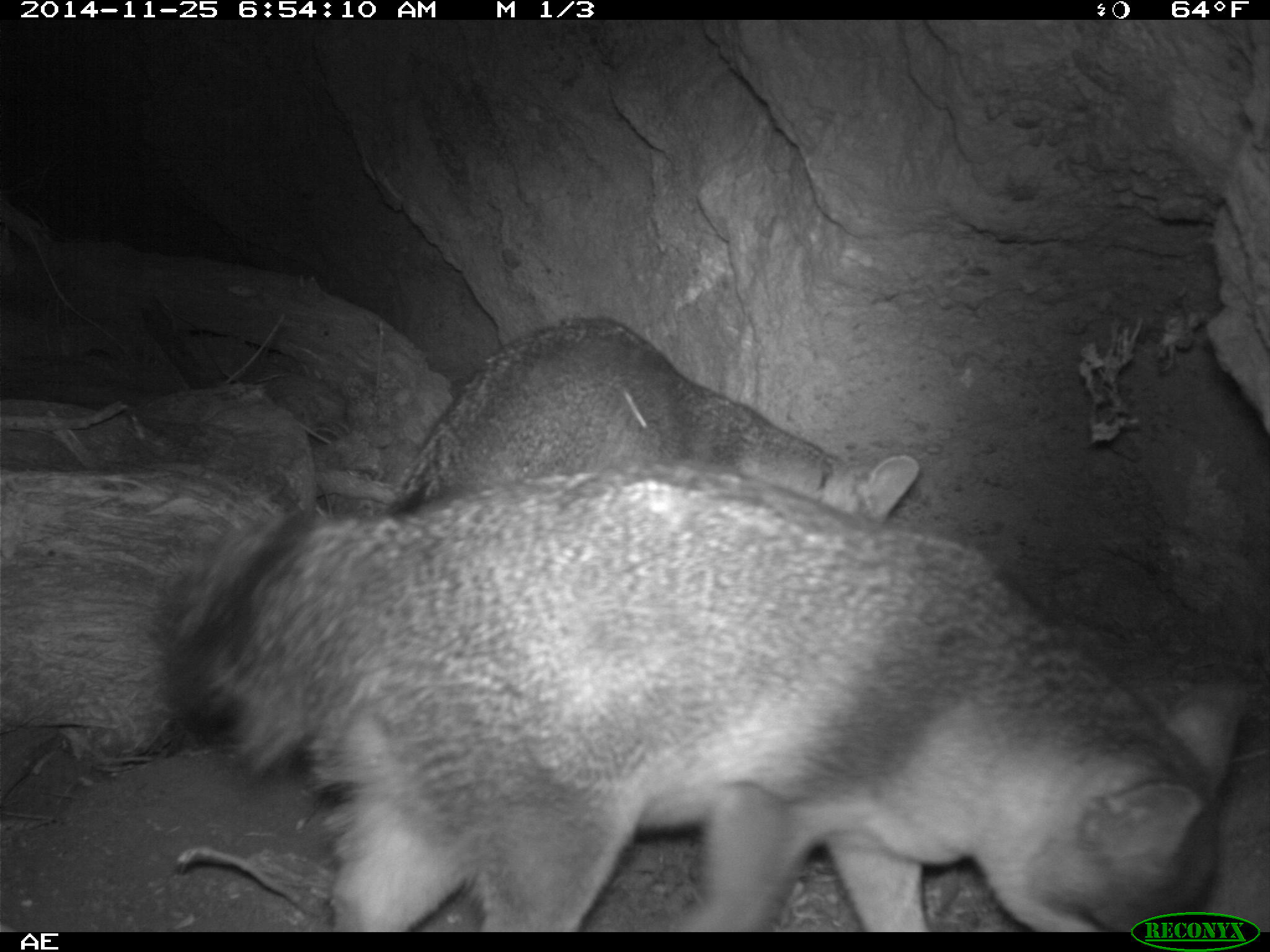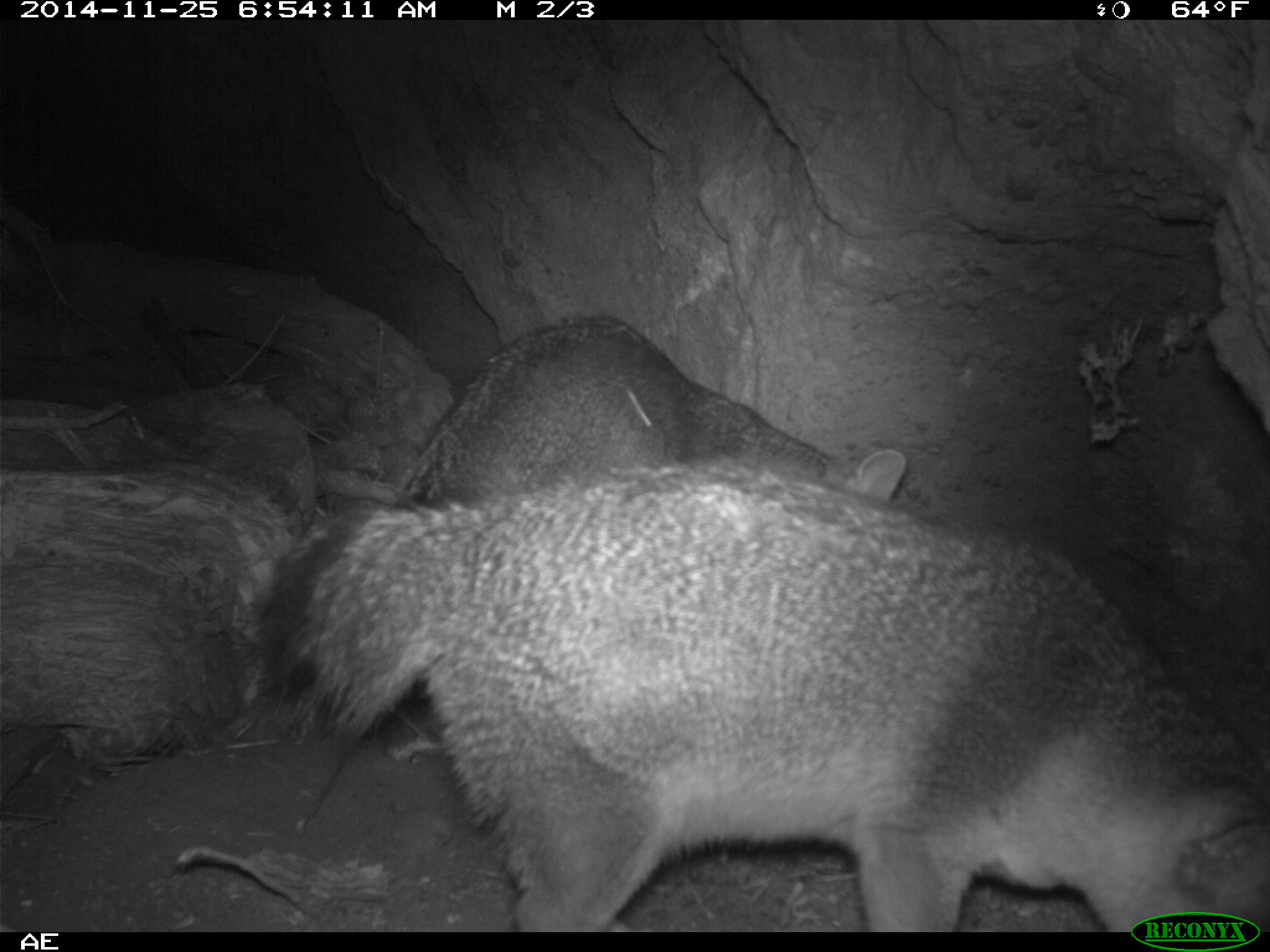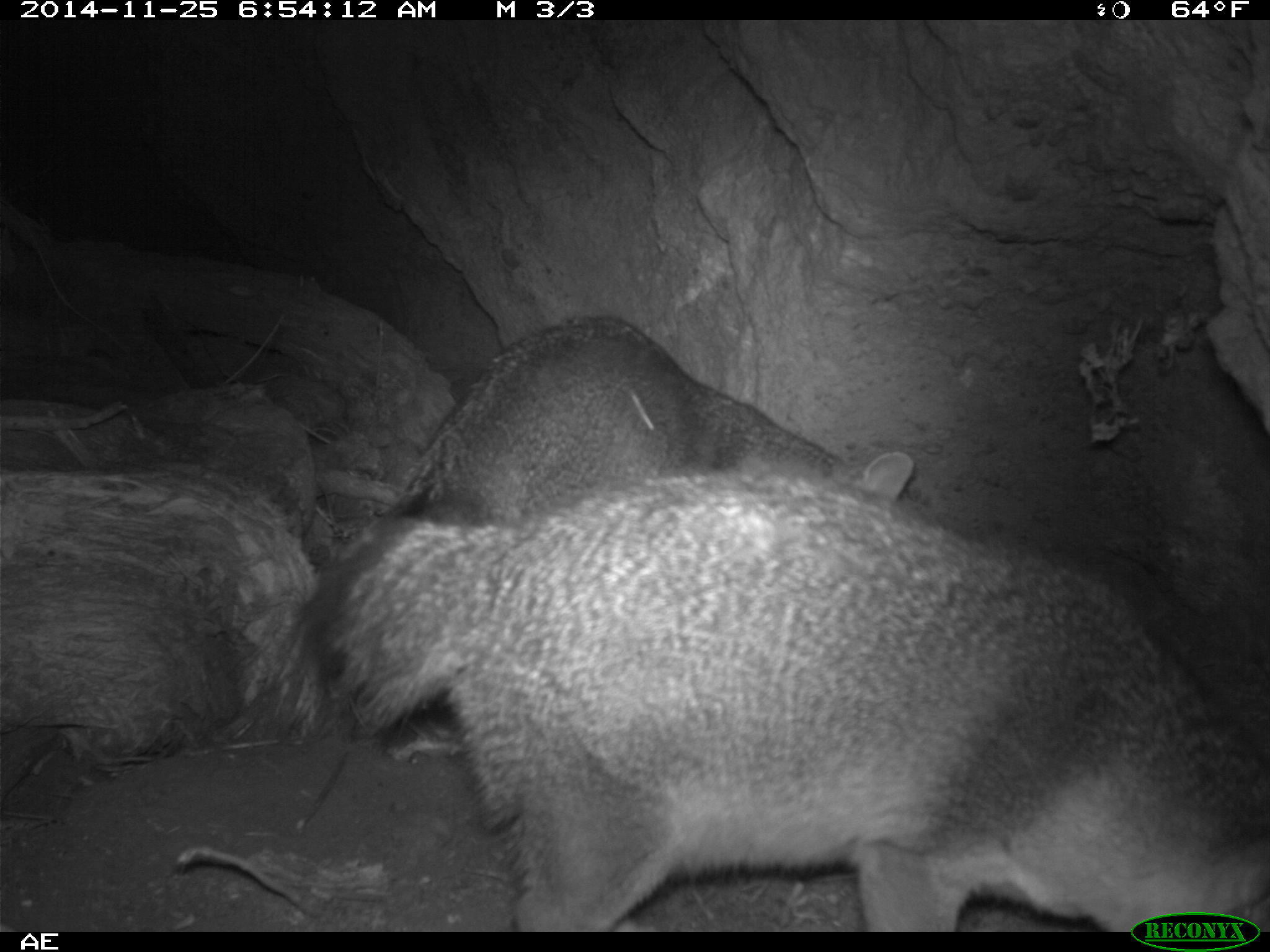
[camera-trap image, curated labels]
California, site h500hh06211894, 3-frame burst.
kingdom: Animalia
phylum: Chordata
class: Mammalia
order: Carnivora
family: Canidae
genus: Urocyon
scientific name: Urocyon littoralis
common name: island fox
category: fox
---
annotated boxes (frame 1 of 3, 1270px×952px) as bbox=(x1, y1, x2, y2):
fox: bbox=(161, 459, 1246, 932); bbox=(383, 314, 917, 522)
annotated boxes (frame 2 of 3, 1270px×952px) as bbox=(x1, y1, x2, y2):
fox: bbox=(252, 461, 1269, 932); bbox=(388, 316, 907, 513)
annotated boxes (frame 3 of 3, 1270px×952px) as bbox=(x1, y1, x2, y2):
fox: bbox=(290, 462, 1269, 932); bbox=(402, 314, 913, 521)